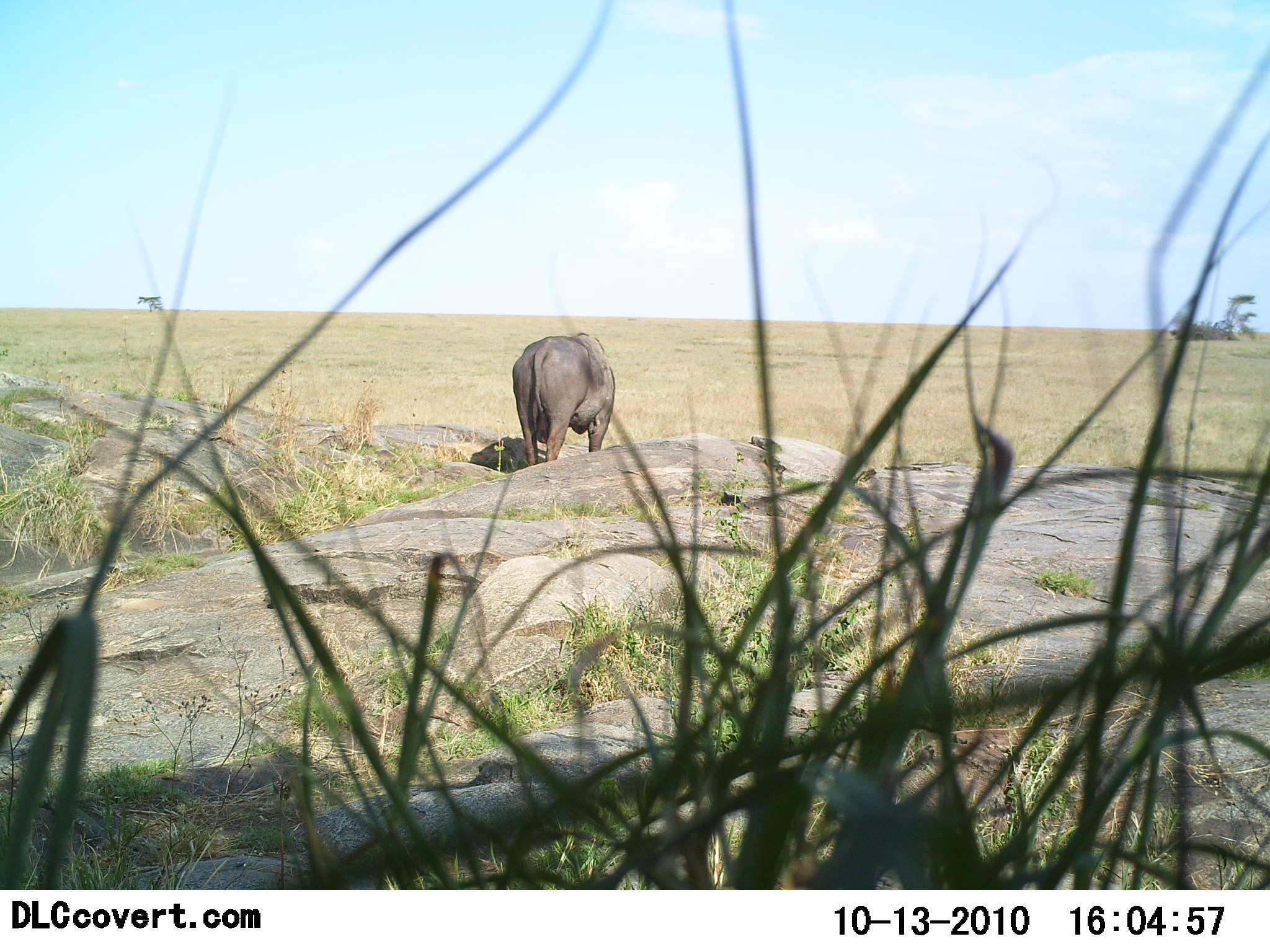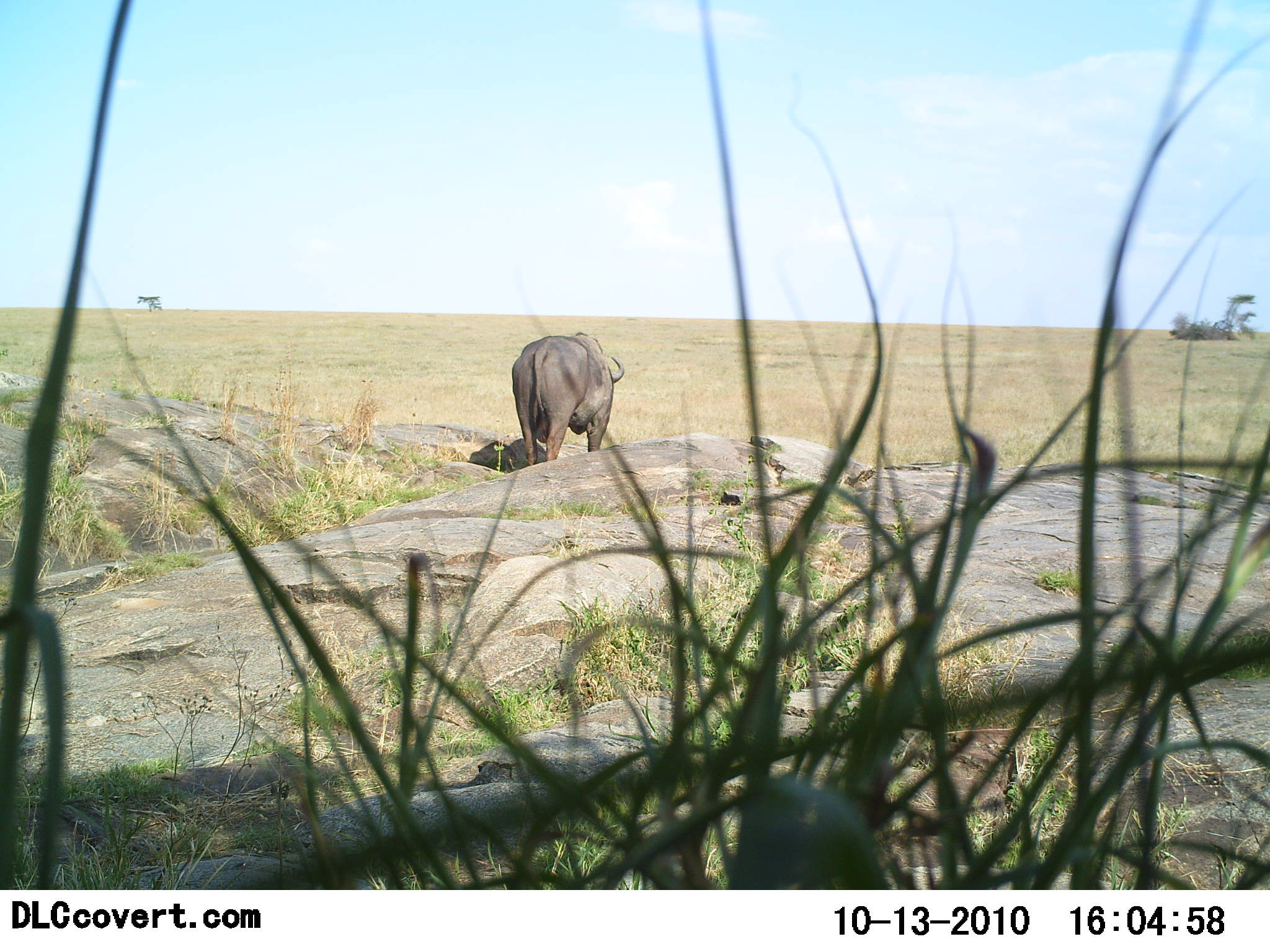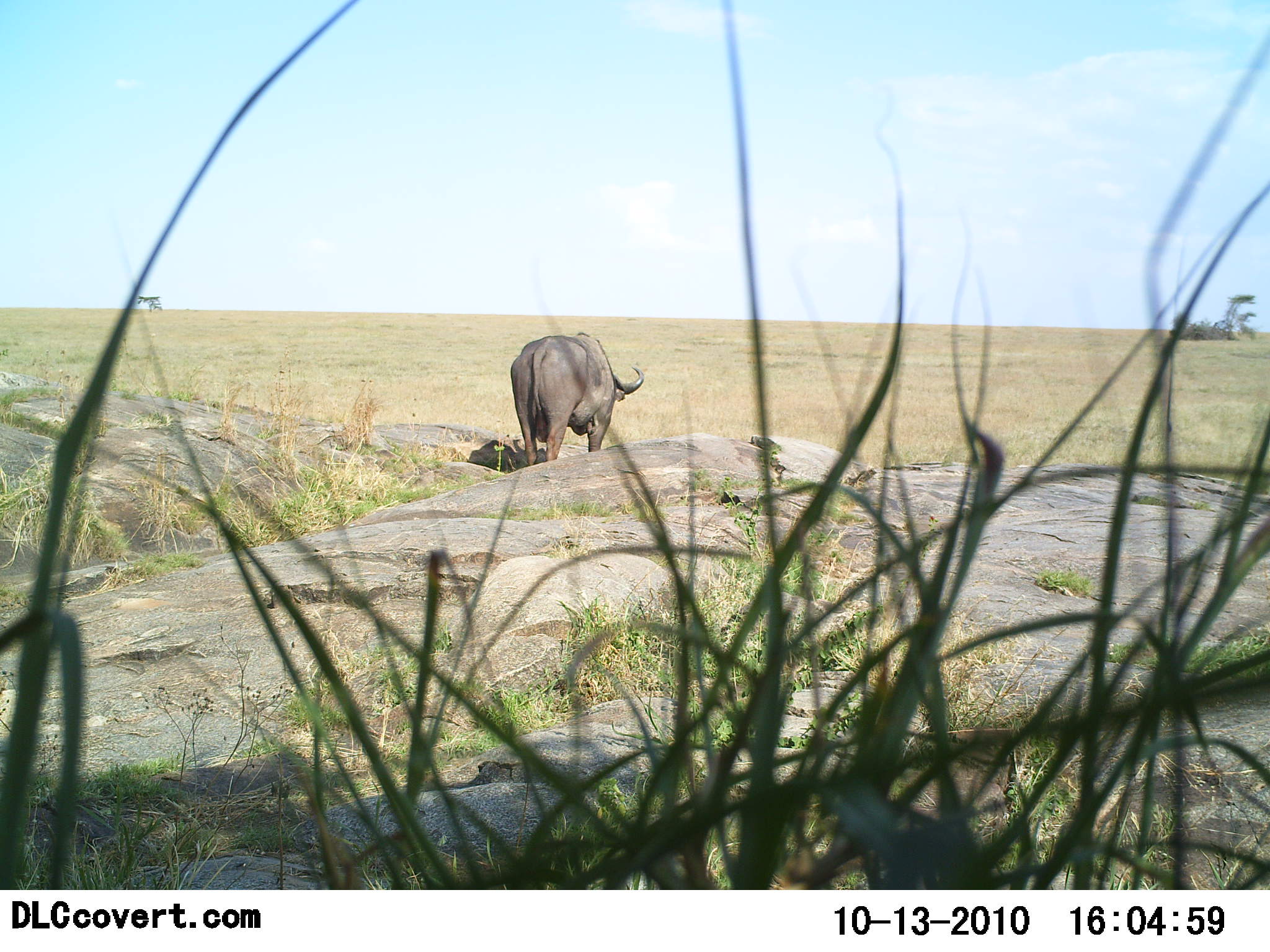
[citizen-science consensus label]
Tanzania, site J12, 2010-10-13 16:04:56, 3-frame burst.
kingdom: Animalia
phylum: Chordata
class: Mammalia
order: Artiodactyla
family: Bovidae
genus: Syncerus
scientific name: Syncerus caffer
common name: cape buffalo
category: buffalo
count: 1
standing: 80%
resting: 0%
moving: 13%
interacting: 0%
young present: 0%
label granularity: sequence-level